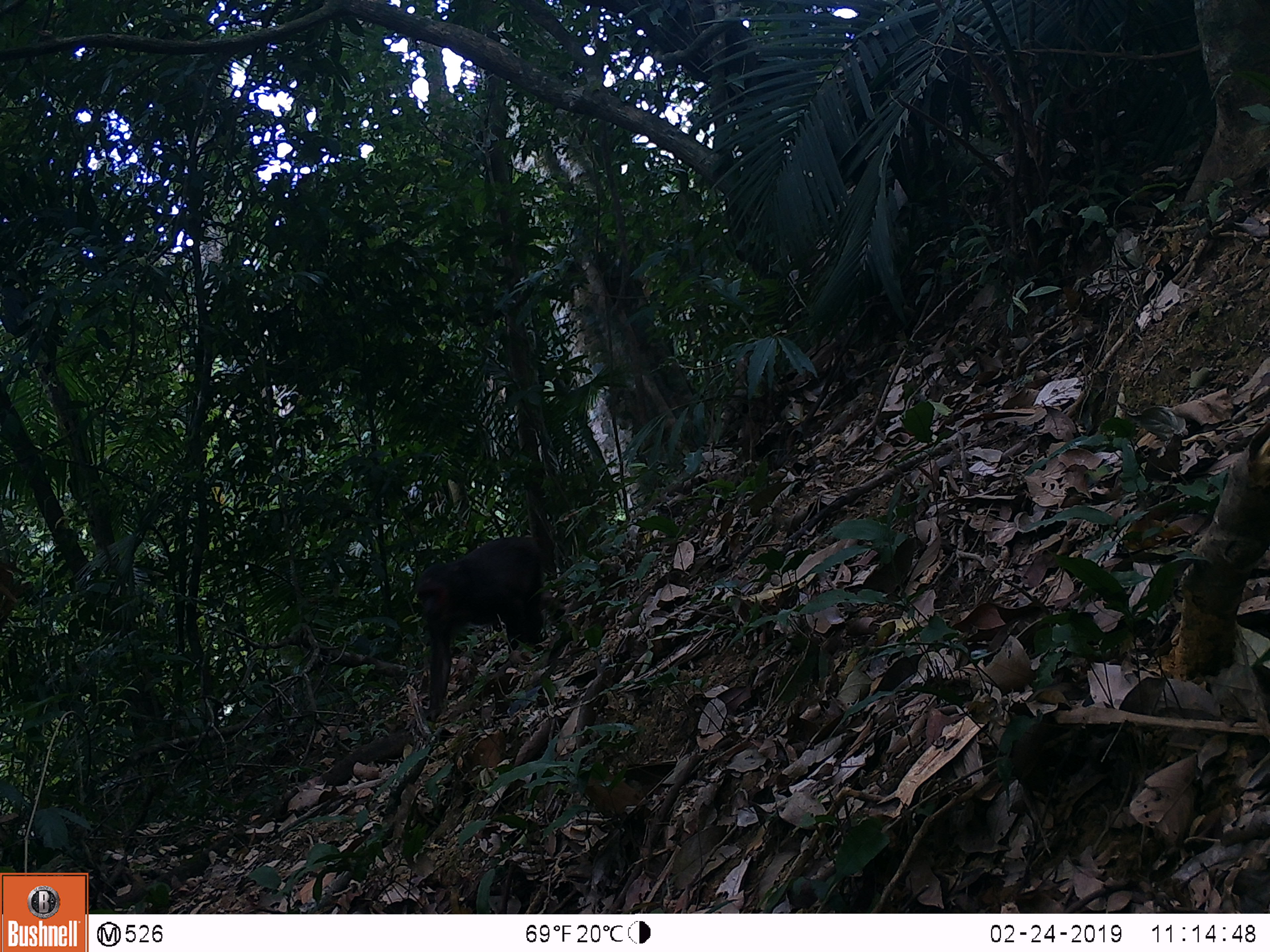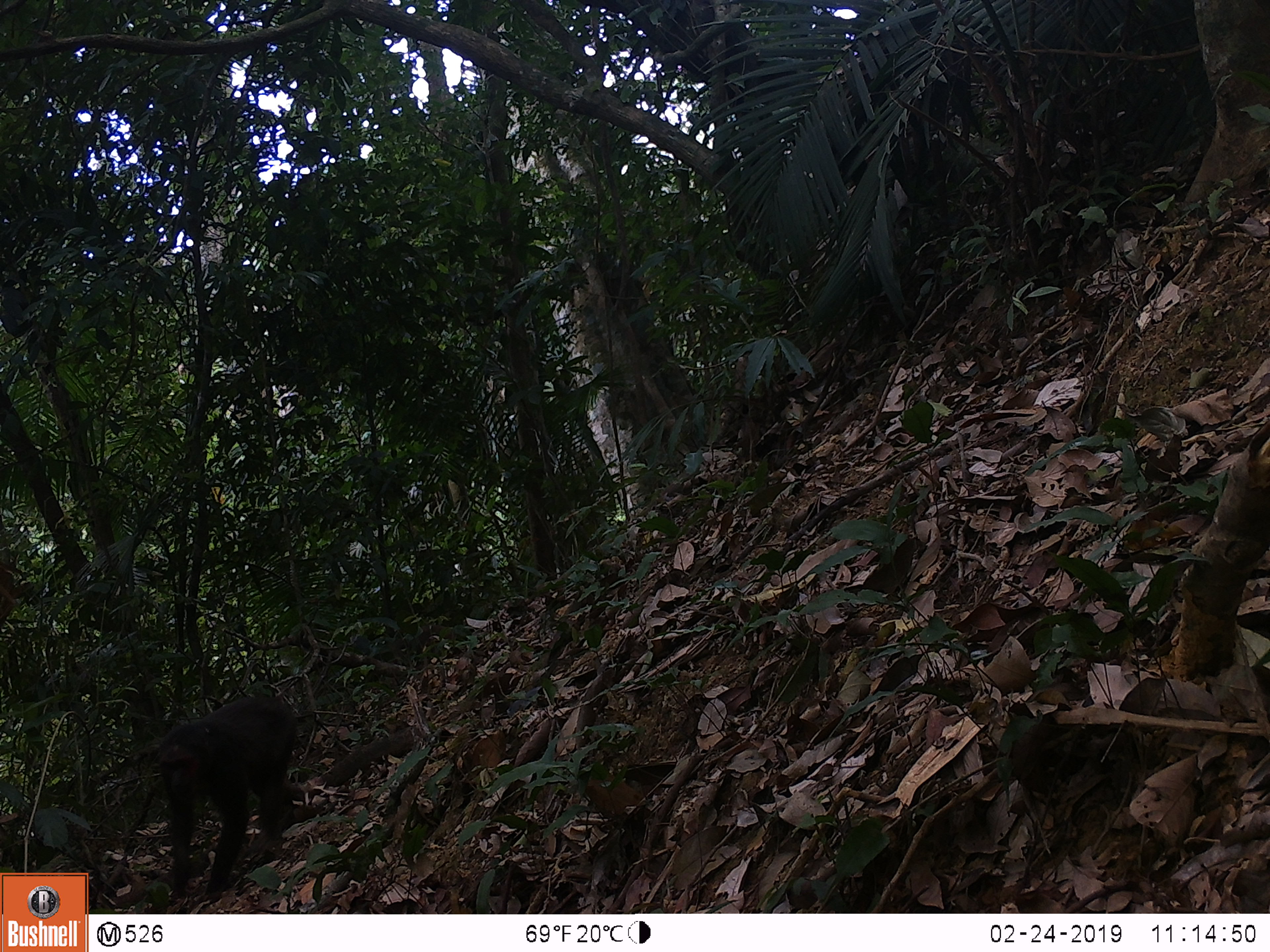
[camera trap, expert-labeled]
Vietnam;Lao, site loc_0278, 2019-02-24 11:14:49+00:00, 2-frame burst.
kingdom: Animalia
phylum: Chordata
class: Mammalia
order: Primates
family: Cercopithecidae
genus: Macaca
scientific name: Macaca arctoides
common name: stump-tailed macaque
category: stump tailed macaque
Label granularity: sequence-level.